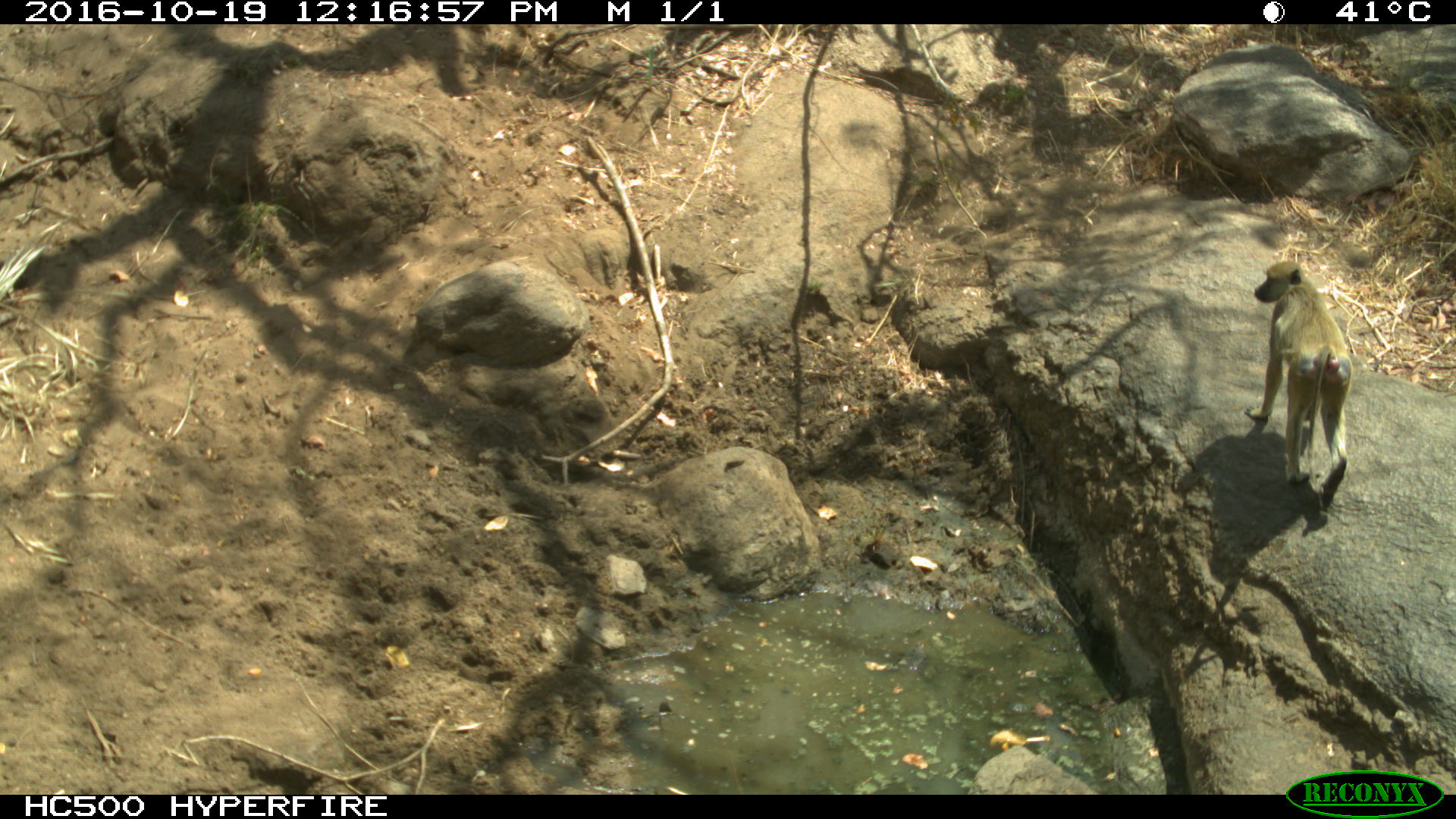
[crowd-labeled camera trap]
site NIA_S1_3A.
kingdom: Animalia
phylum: Chordata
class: Mammalia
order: Primates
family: Cercopithecidae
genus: Papio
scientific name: Papio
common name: baboon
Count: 1.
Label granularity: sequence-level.